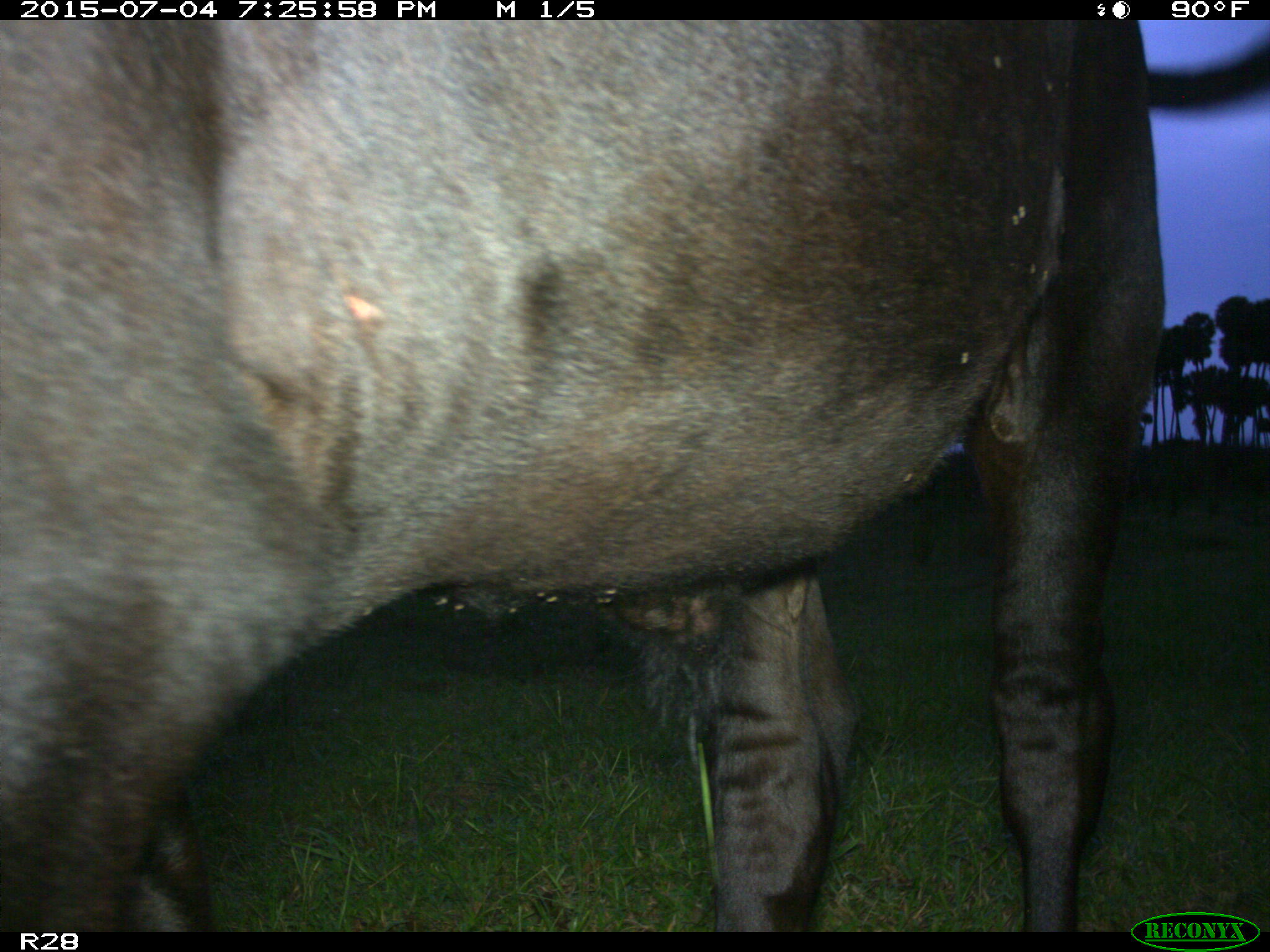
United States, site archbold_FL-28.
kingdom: Animalia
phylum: Chordata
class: Mammalia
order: Artiodactyla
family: Bovidae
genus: Bos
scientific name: Bos taurus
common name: domestic cow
Bos taurus (domestic cow).